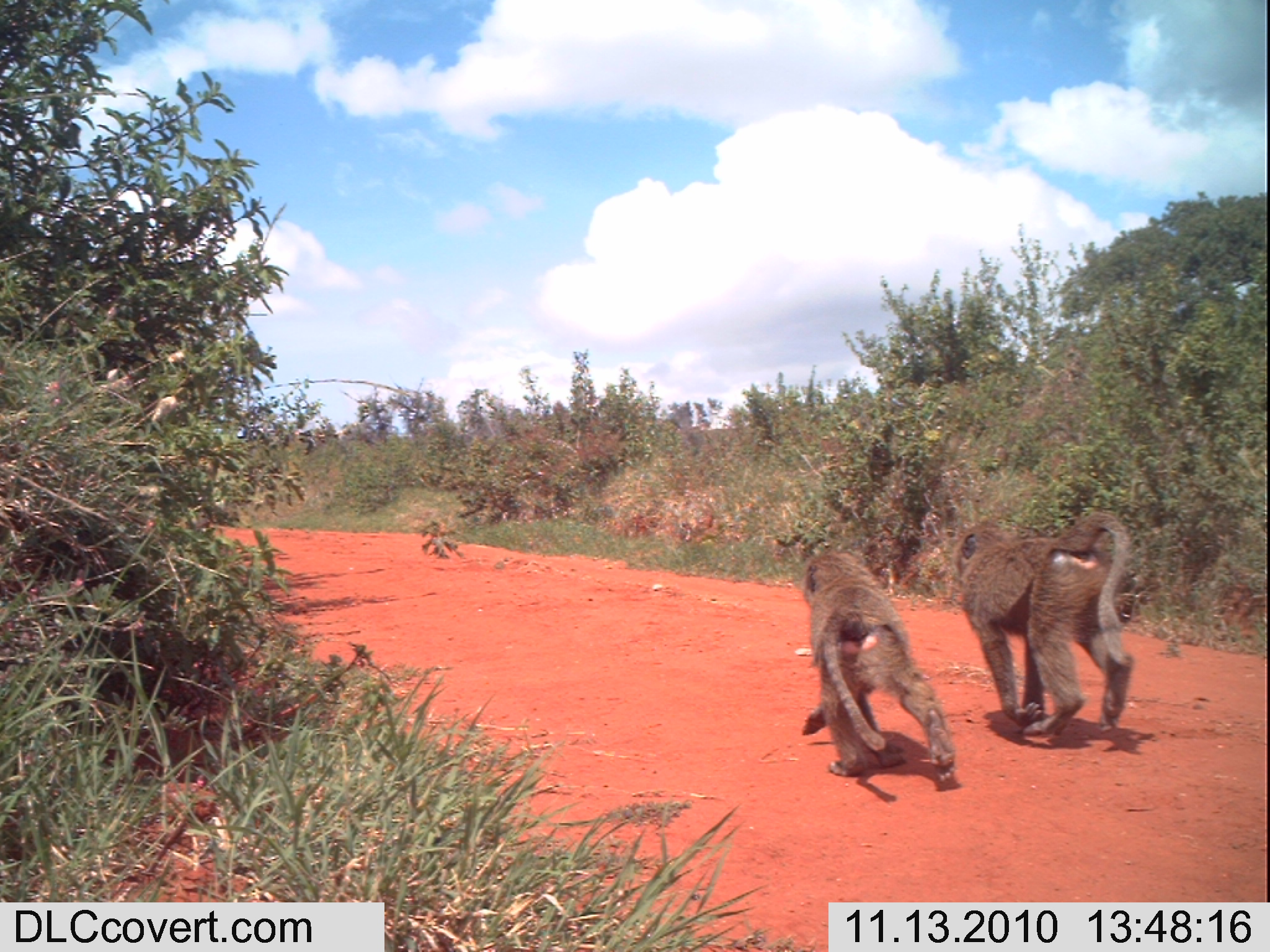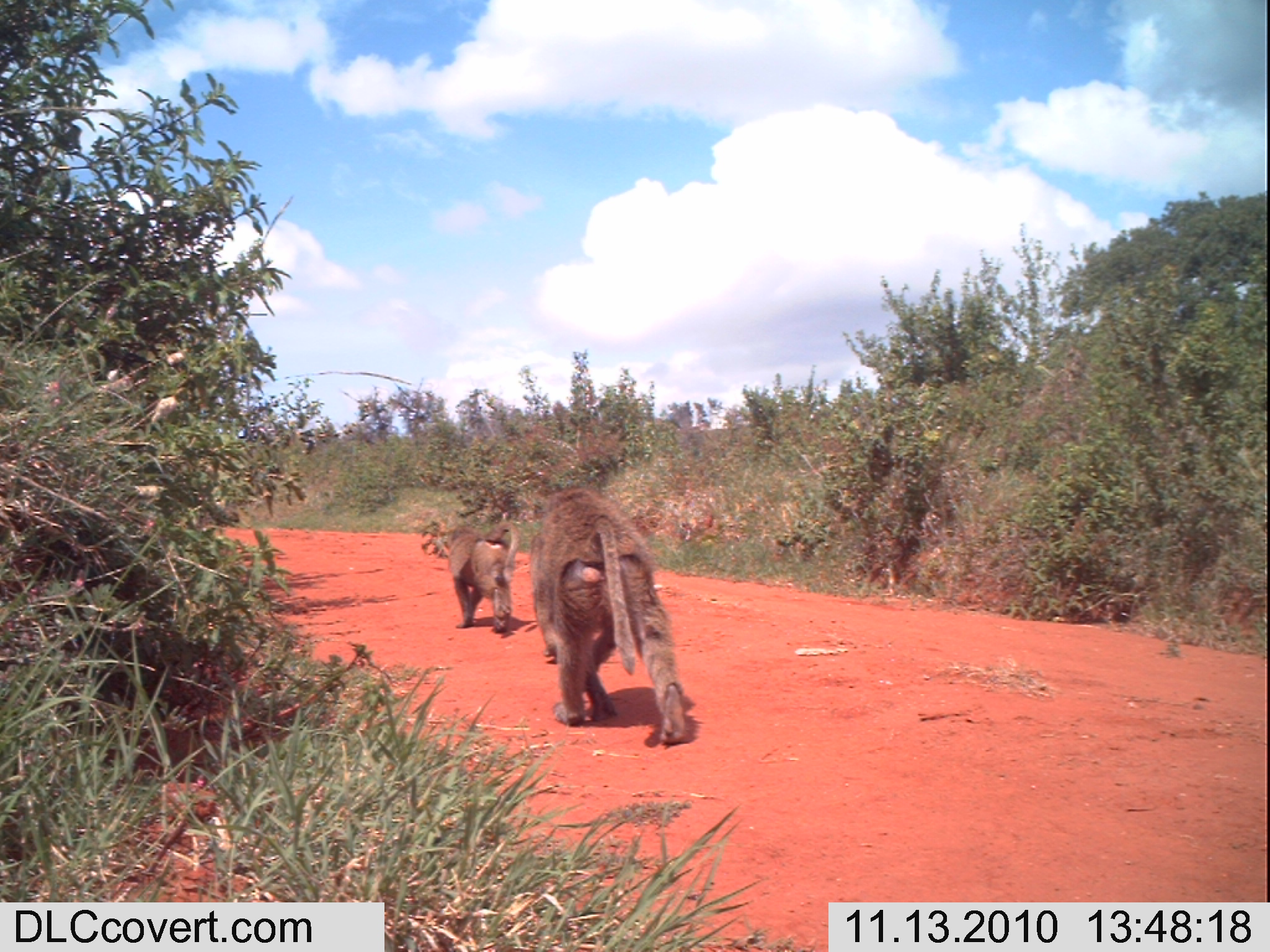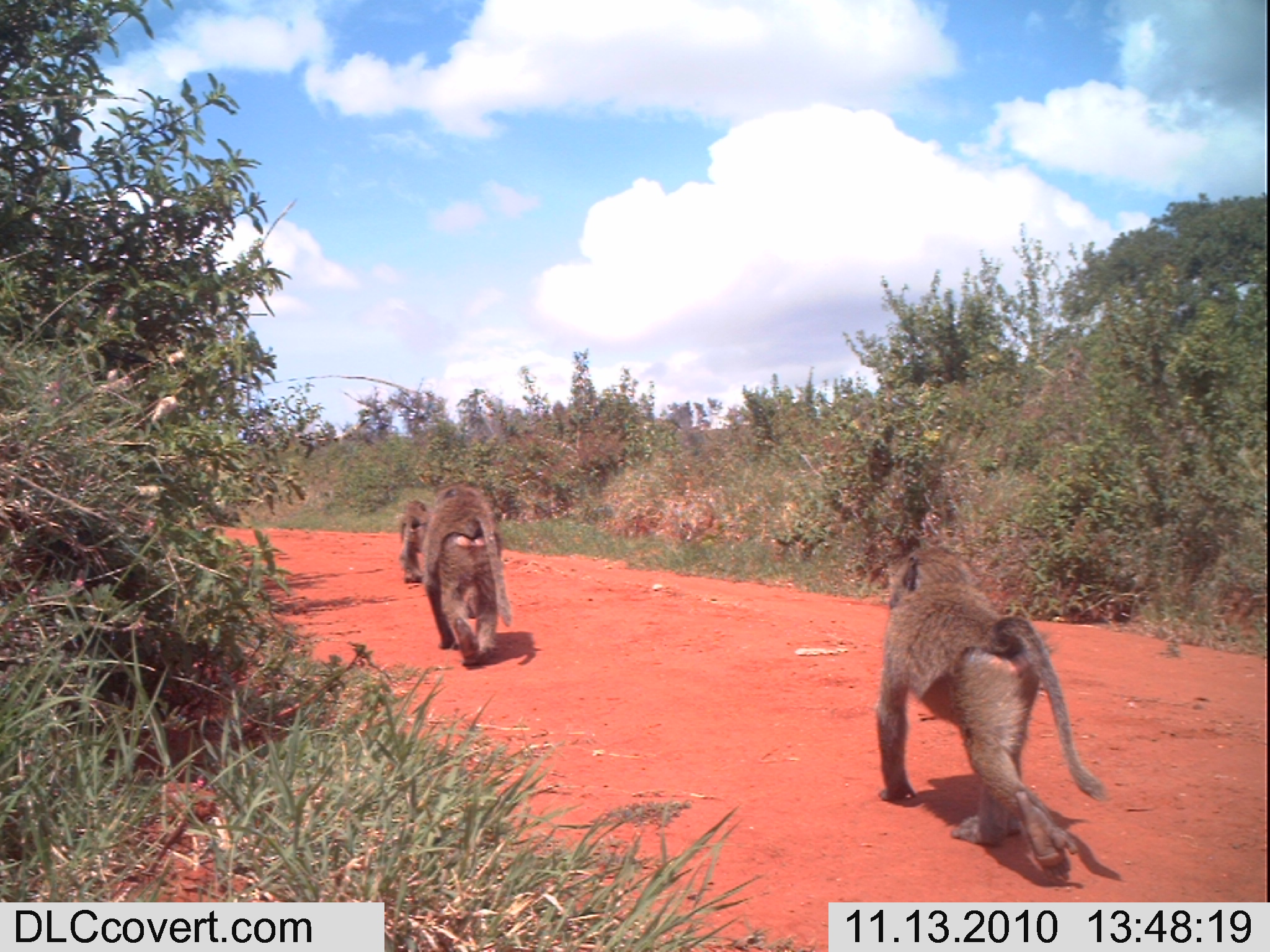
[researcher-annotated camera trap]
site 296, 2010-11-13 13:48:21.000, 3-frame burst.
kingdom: Animalia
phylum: Chordata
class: Mammalia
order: Primates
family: Cercopithecidae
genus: Papio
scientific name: Papio anubis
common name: olive baboon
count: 2